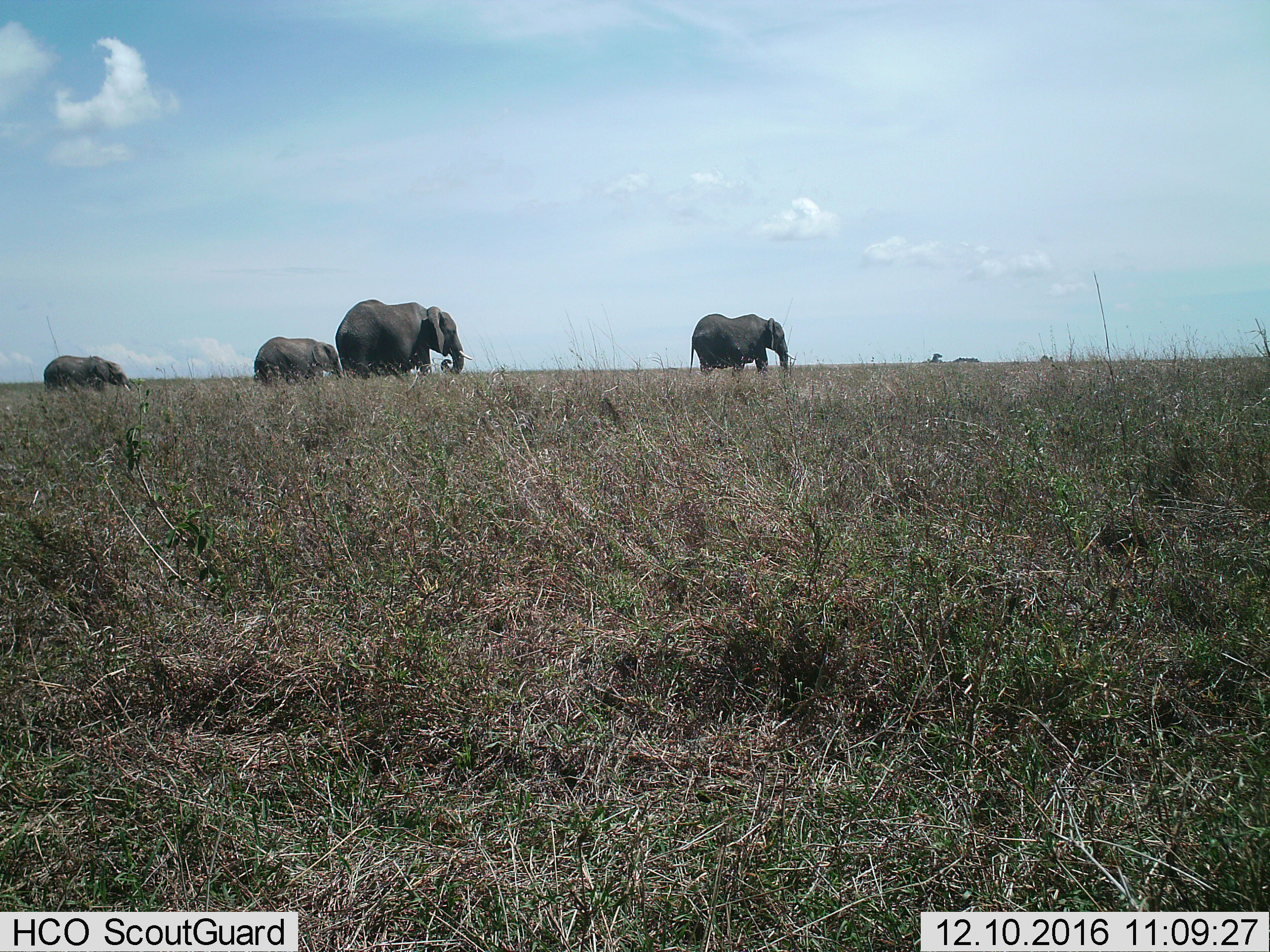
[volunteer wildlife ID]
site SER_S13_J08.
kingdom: Animalia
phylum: Chordata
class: Mammalia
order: Proboscidea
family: Elephantidae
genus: Loxodonta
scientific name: Loxodonta africana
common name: african bush elephant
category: elephant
Elephant (african bush elephant) (Loxodonta africana), count 4. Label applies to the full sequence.